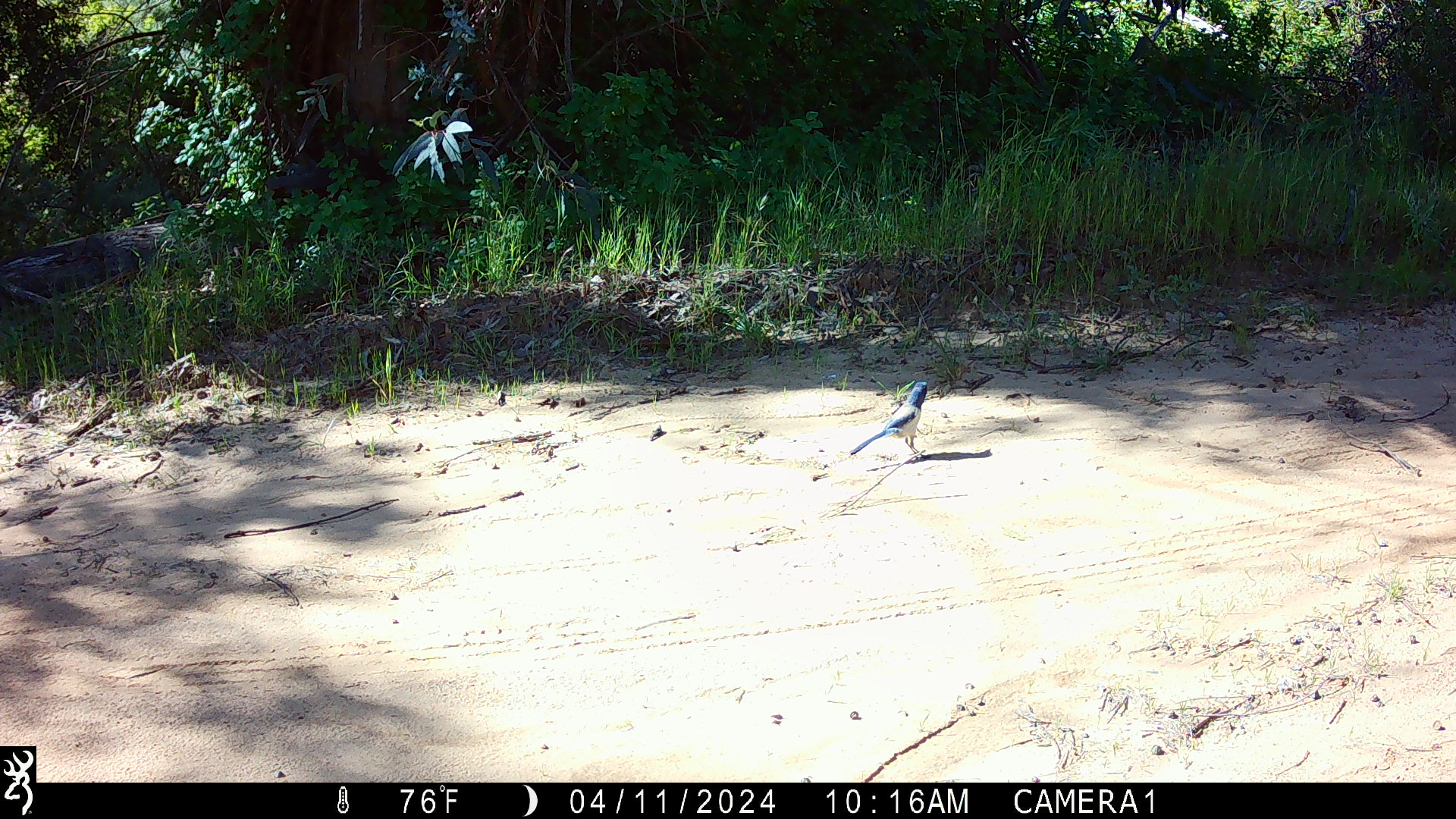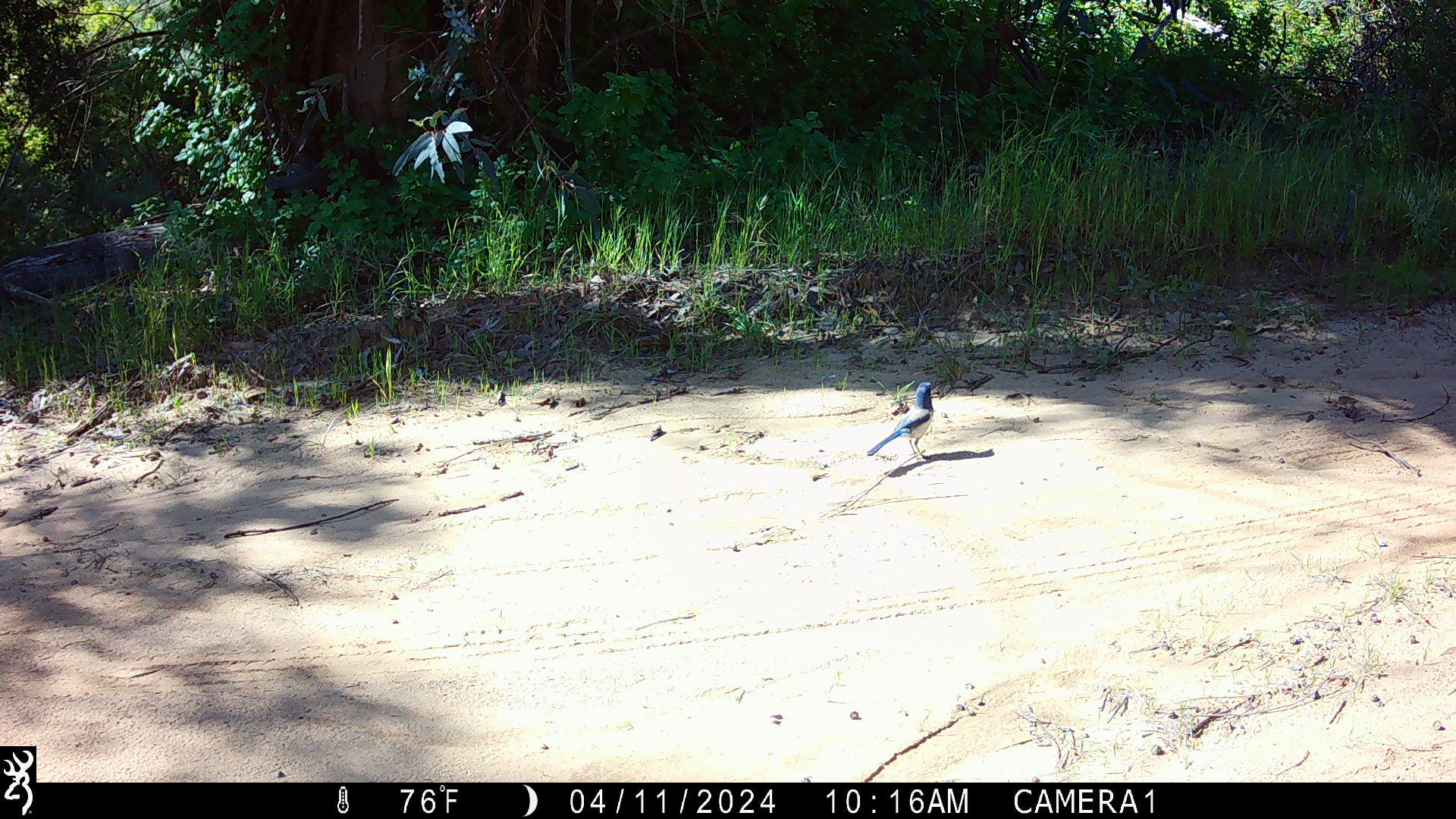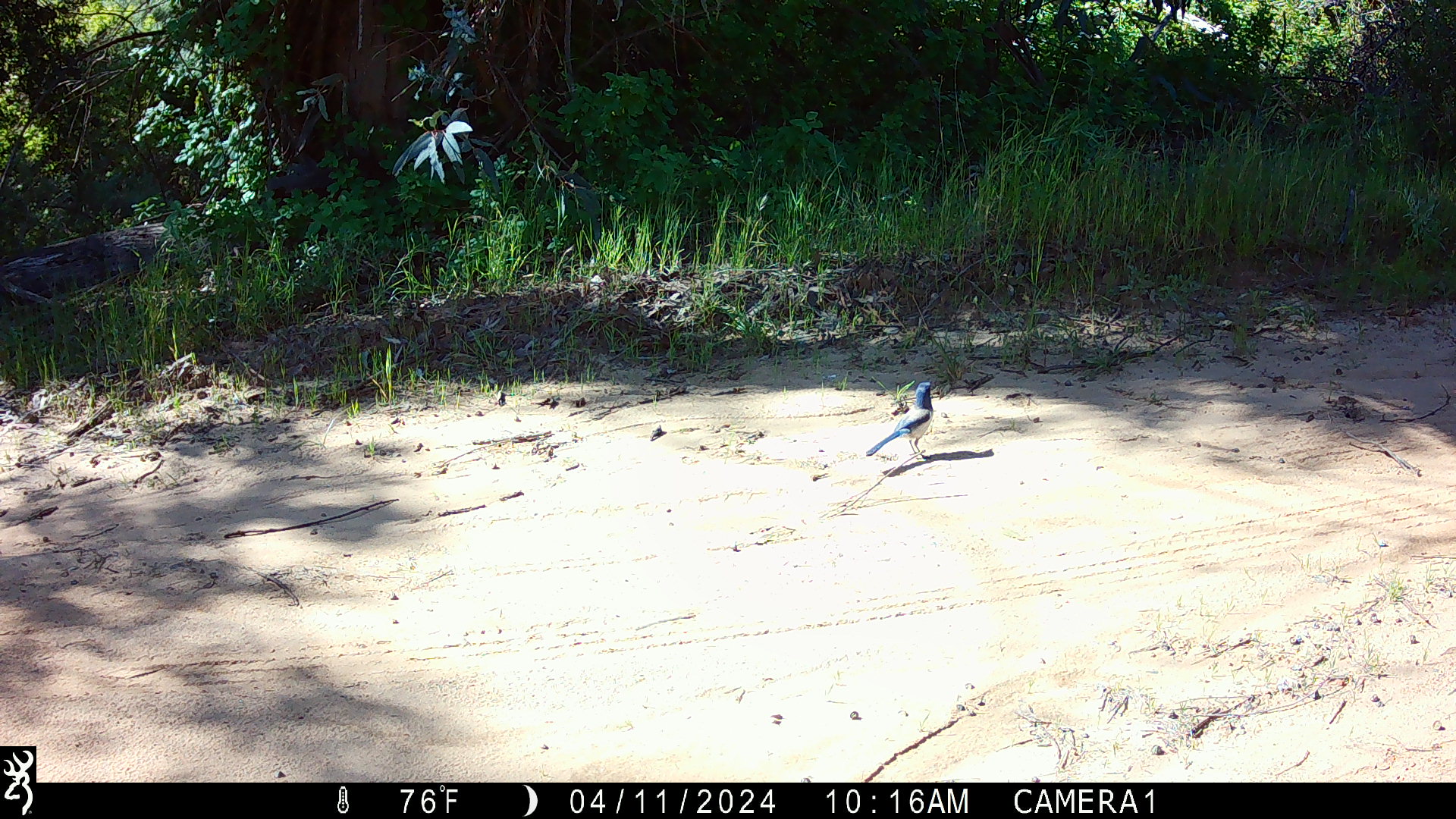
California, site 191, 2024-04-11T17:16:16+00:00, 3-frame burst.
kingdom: Animalia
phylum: Chordata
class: Aves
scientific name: Aves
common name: bird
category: unknown bird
Unknown bird (bird) (Aves).